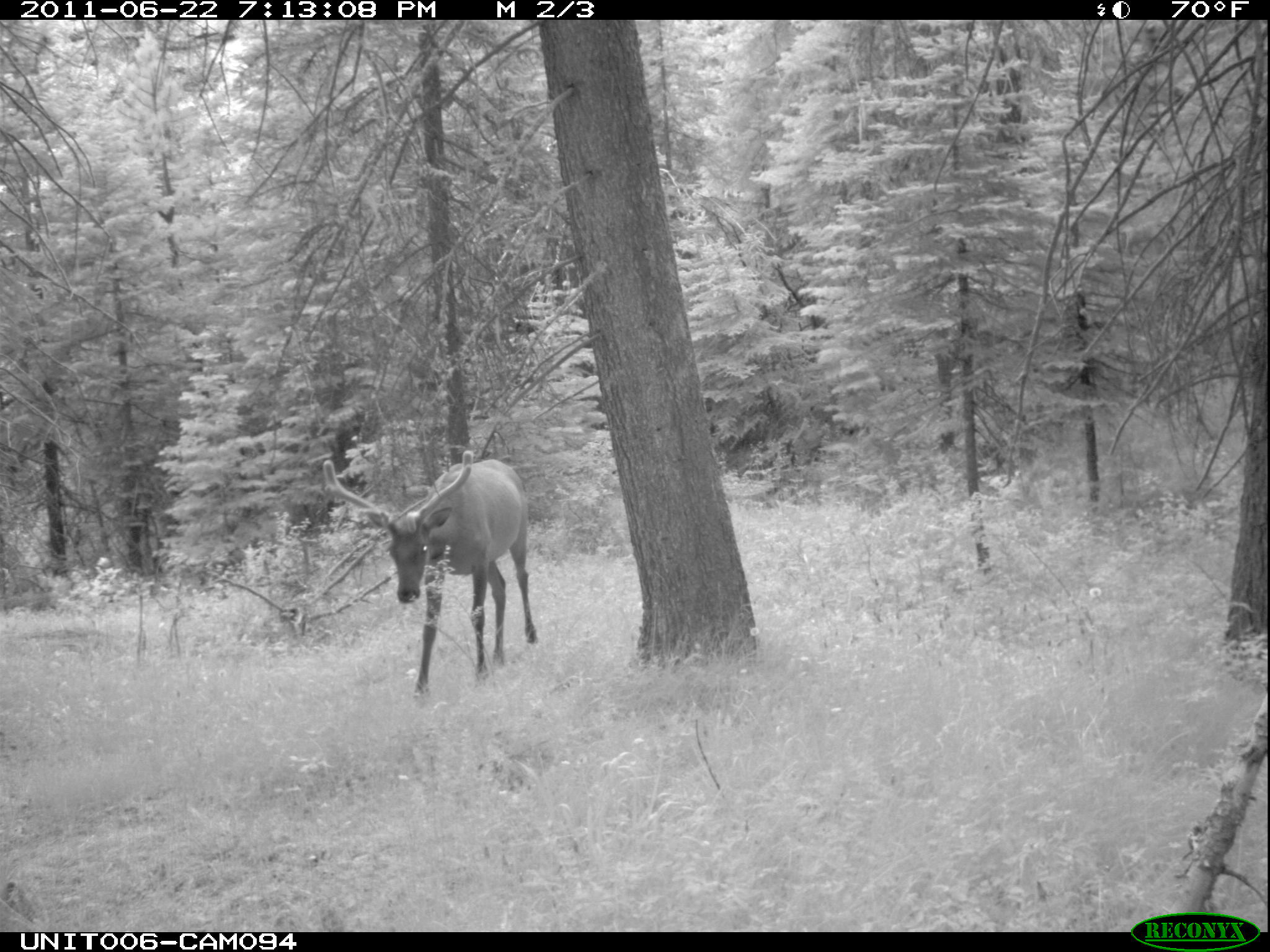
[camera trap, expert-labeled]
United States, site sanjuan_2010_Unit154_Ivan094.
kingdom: Animalia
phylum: Chordata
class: Mammalia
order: Artiodactyla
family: Cervidae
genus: Cervus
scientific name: Cervus elaphus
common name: red deer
Cervus elaphus (red deer).